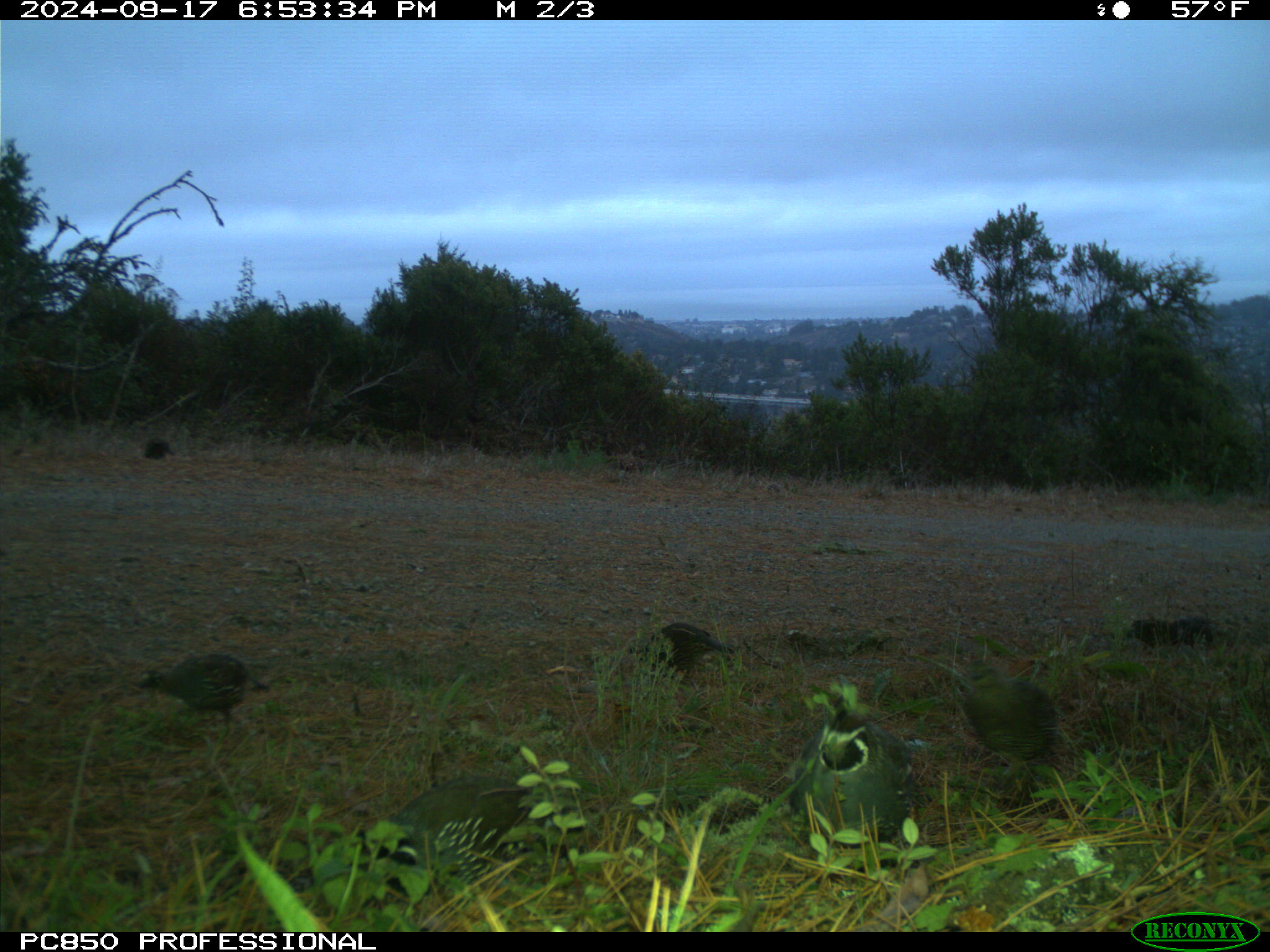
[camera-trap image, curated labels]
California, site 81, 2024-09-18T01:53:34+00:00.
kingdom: Animalia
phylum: Chordata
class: Aves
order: Galliformes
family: Odontophoridae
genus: Callipepla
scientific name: Callipepla californica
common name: california quail